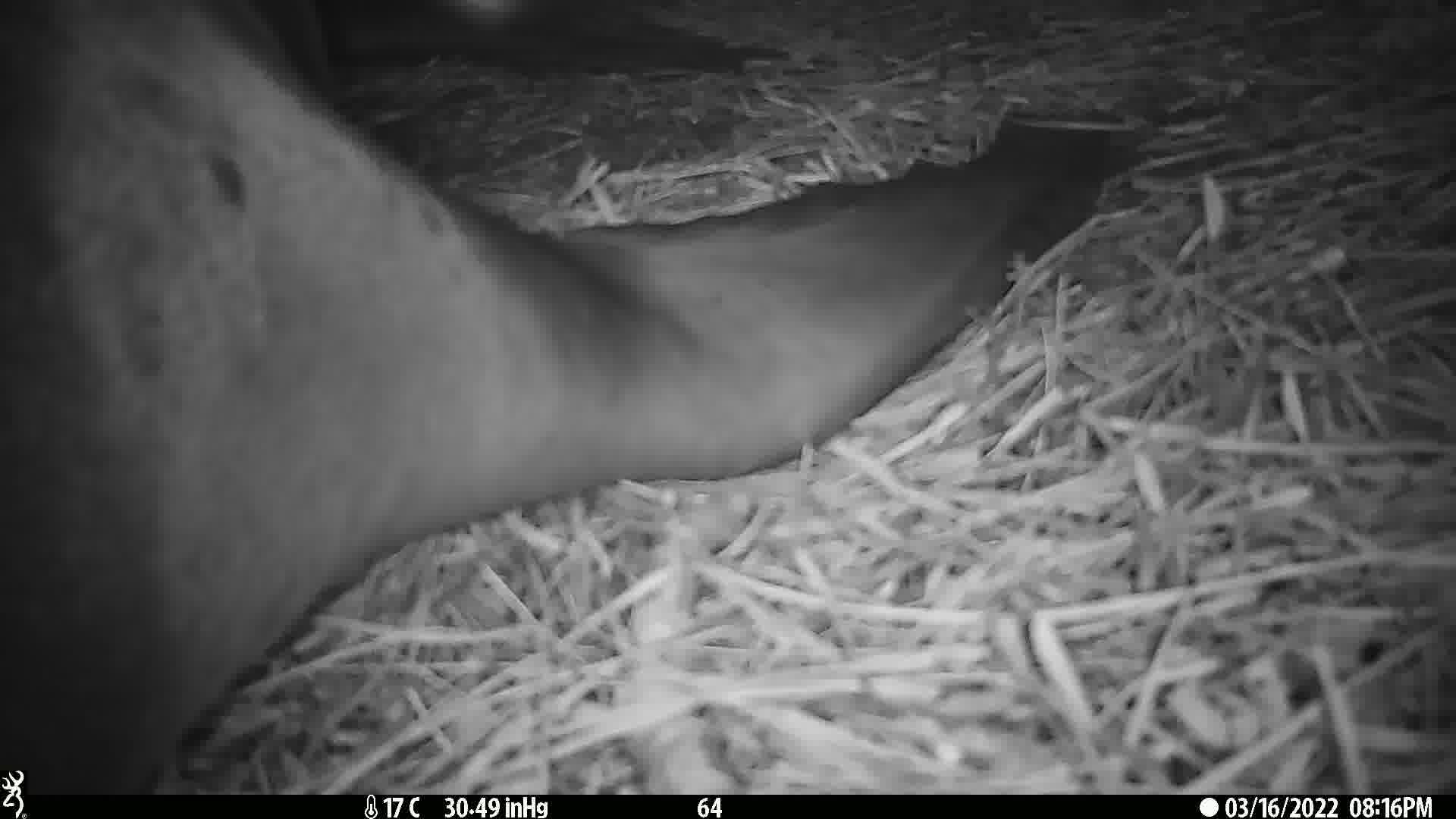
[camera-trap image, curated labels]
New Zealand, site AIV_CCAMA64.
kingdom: Animalia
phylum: Chordata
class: Mammalia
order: Carnivora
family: Otariidae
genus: Phocarctos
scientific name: Phocarctos hookeri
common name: new zealand sea lion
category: sealion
Sealion (new zealand sea lion) (Phocarctos hookeri).